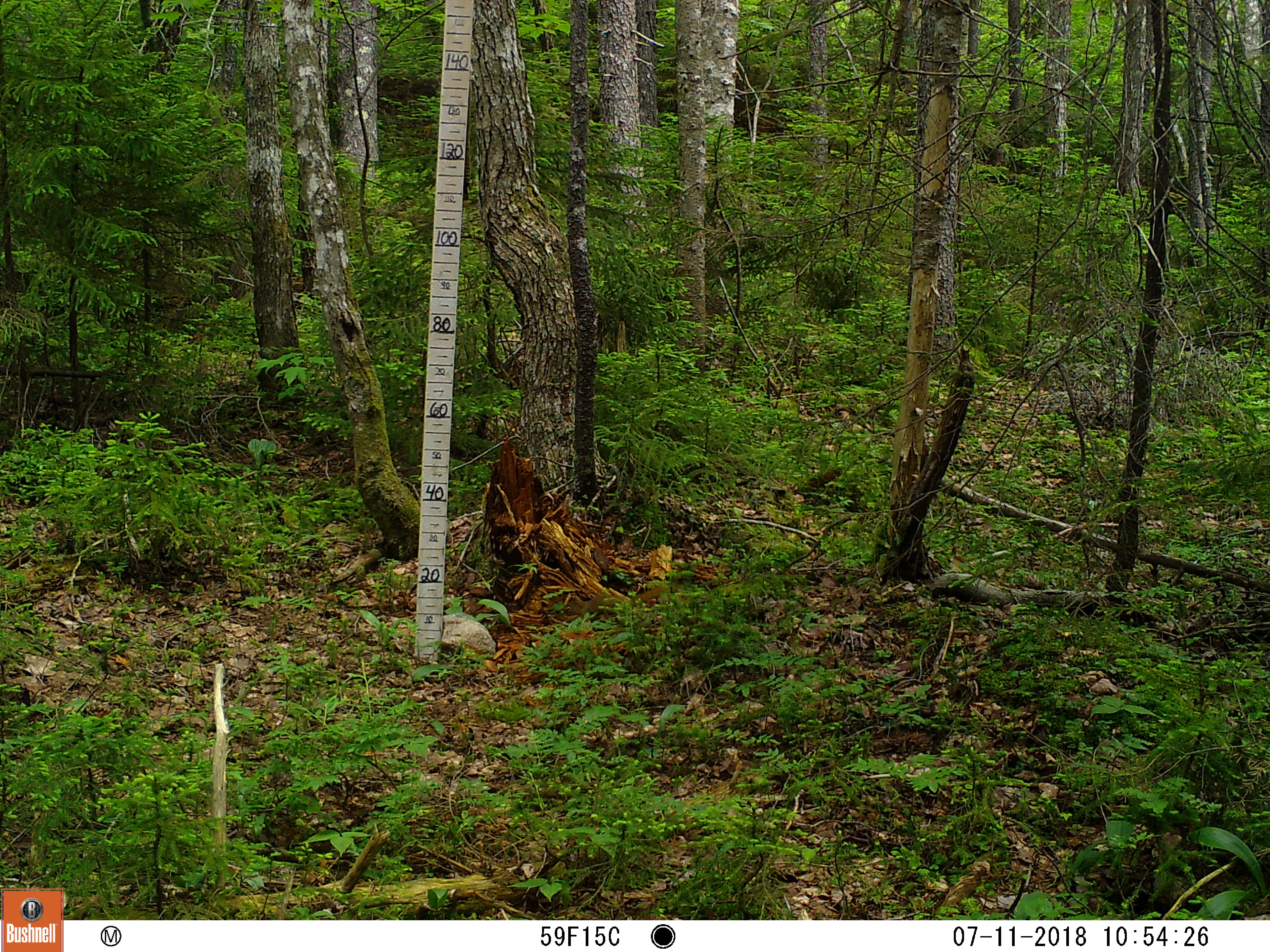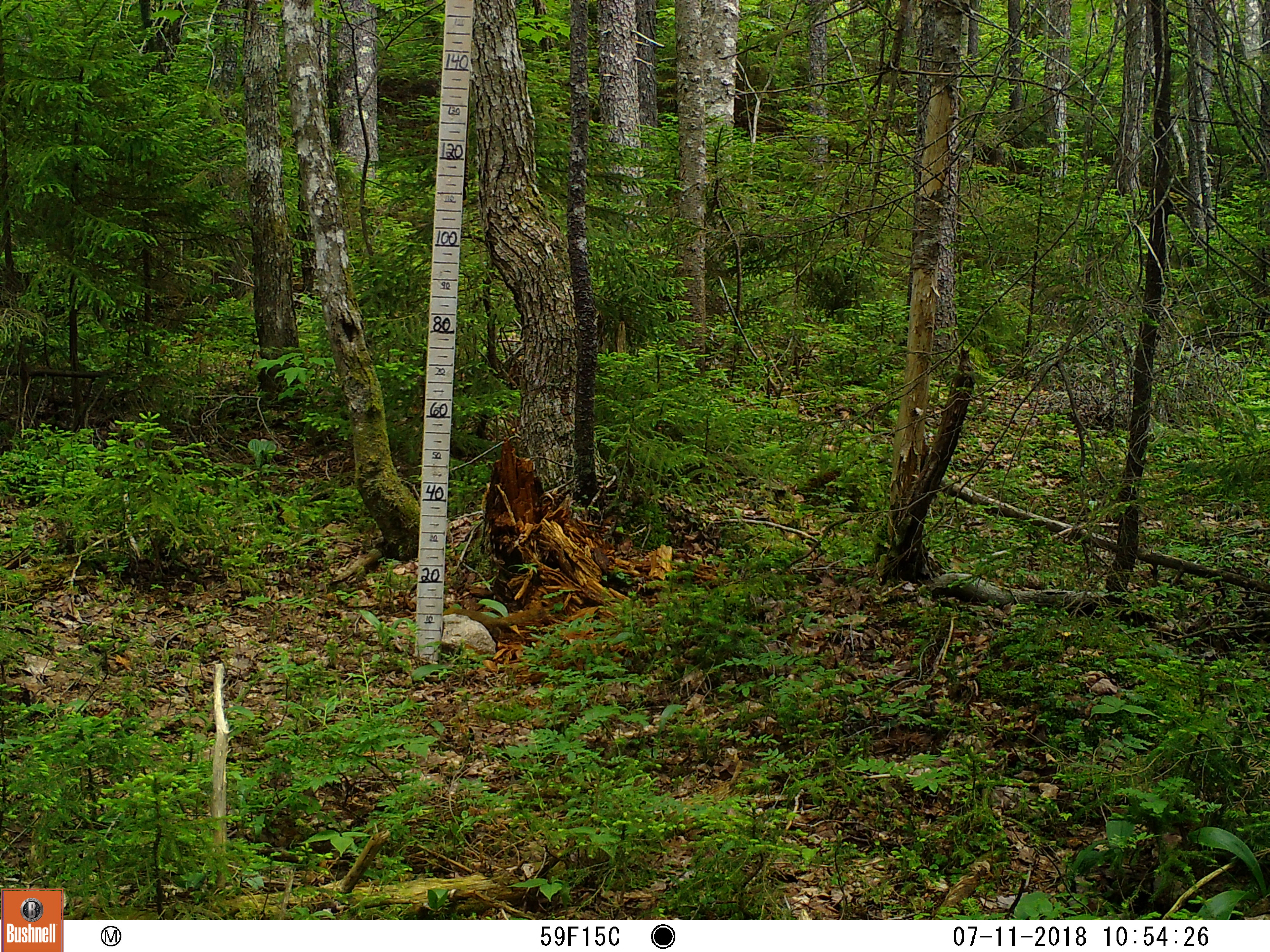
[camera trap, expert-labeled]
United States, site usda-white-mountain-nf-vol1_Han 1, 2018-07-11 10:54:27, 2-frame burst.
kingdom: Animalia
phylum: Chordata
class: Mammalia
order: Rodentia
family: Sciuridae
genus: Tamiasciurus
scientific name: Tamiasciurus hudsonicus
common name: red squirrel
Red squirrel (Tamiasciurus hudsonicus).